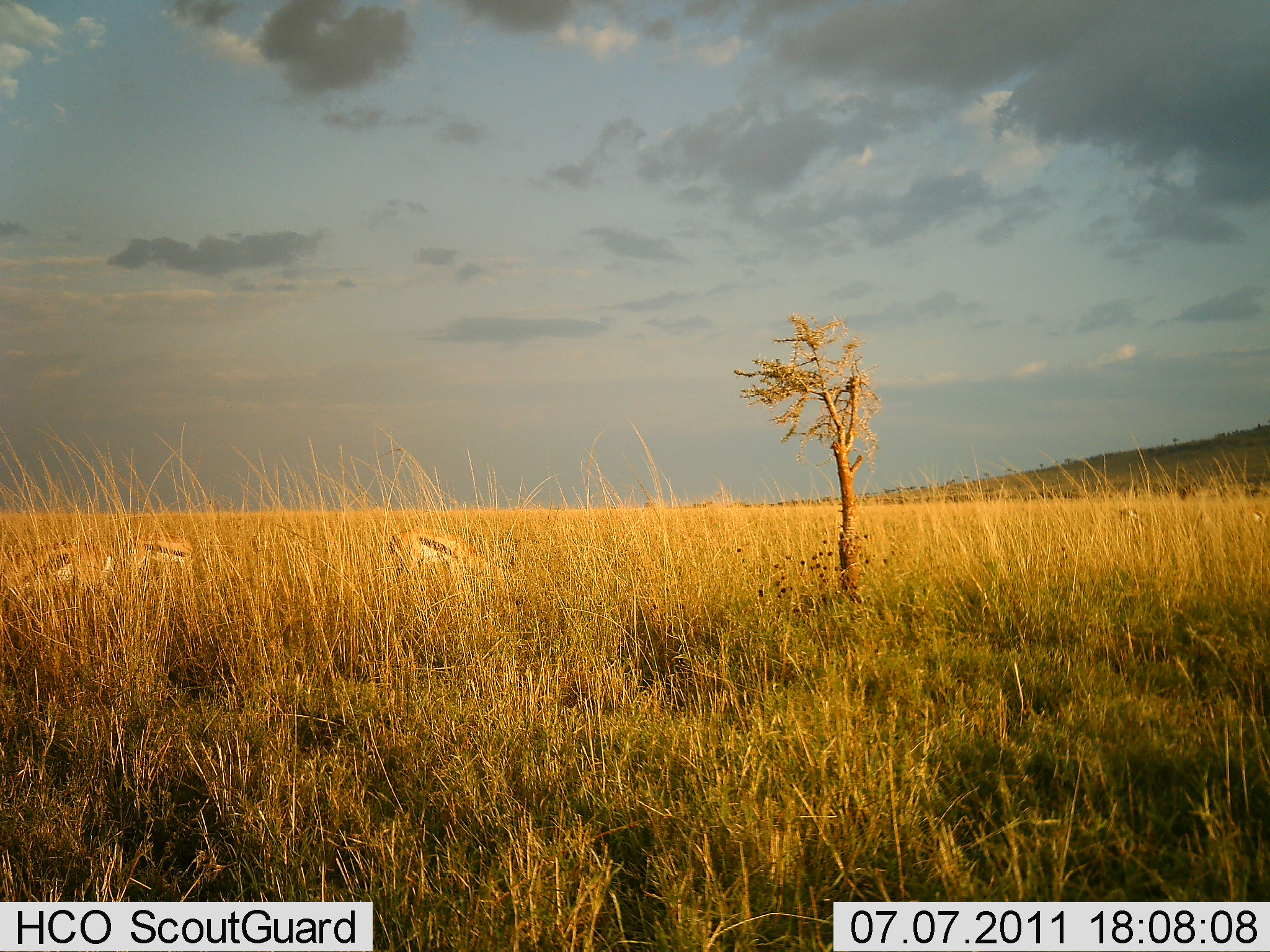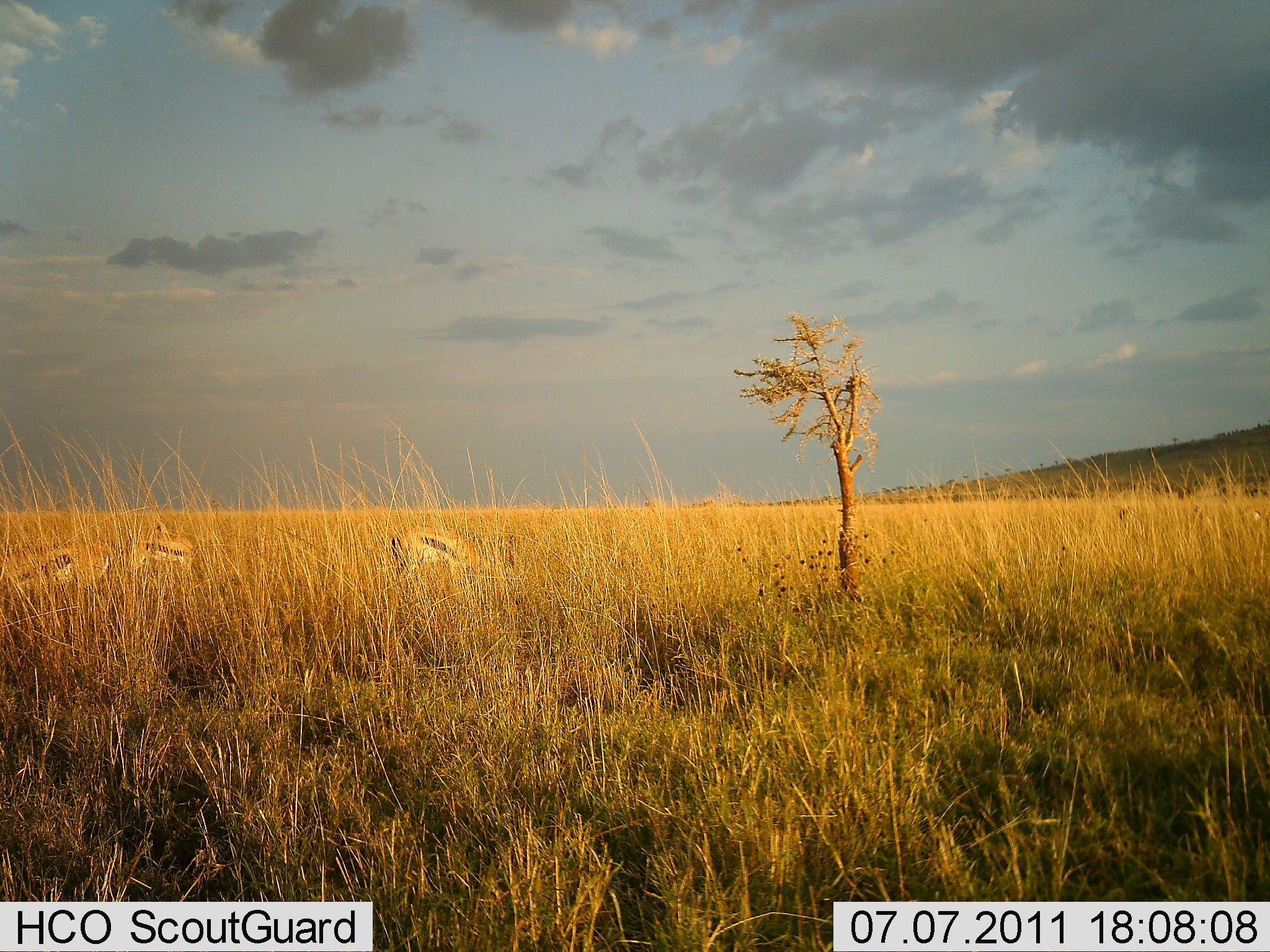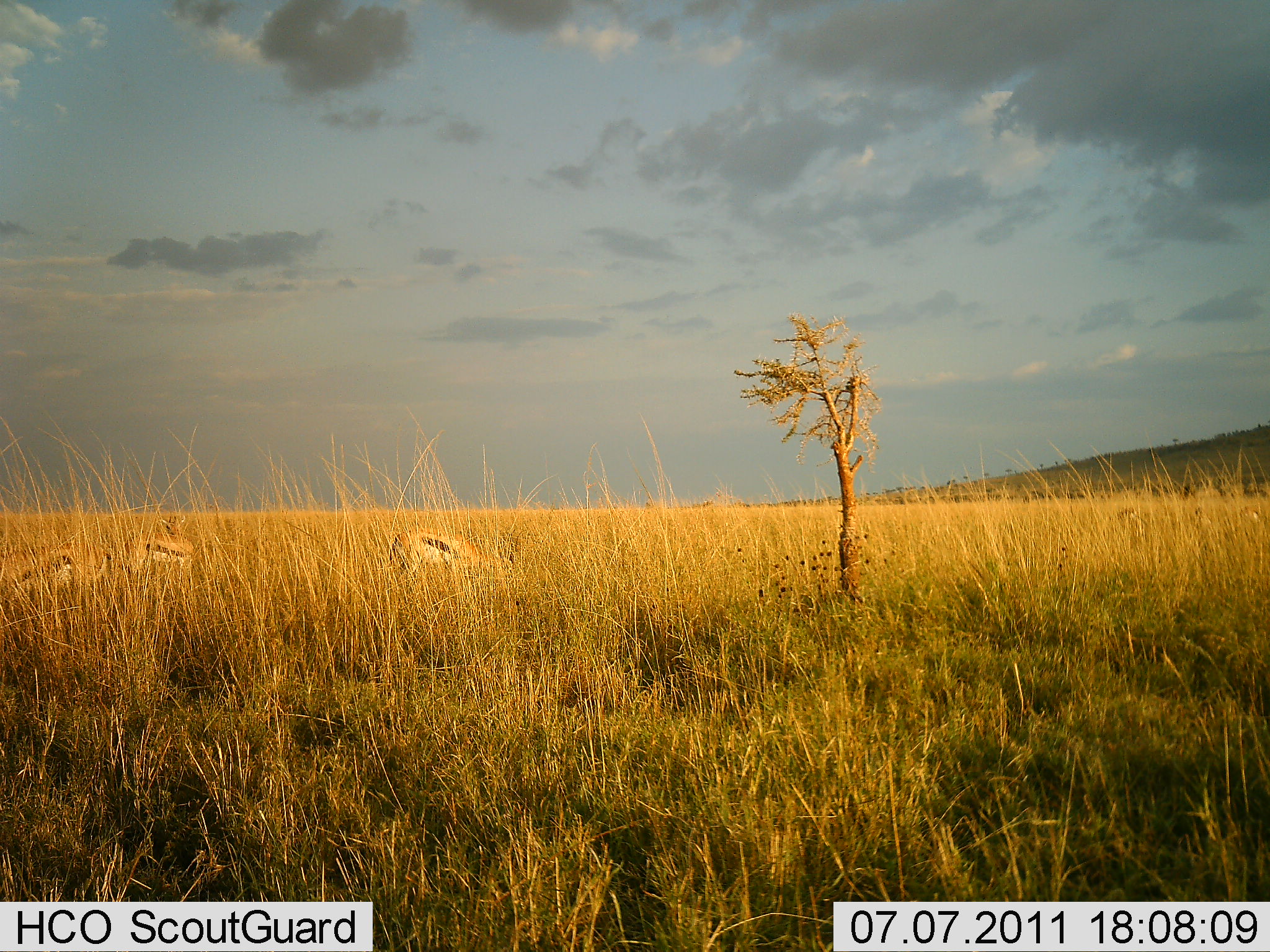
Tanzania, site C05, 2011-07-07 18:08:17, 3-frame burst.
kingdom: Animalia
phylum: Chordata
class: Mammalia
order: Artiodactyla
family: Bovidae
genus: Eudorcas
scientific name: Eudorcas thomsonii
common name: thomson's gazelle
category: gazellethomsons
Gazellethomsons (thomson's gazelle) (Eudorcas thomsonii), count 3. Behavior (volunteer vote fractions): standing 45%, resting 0%, moving 9%, interacting 0%. Young present (vote fraction): 0%. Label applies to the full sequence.